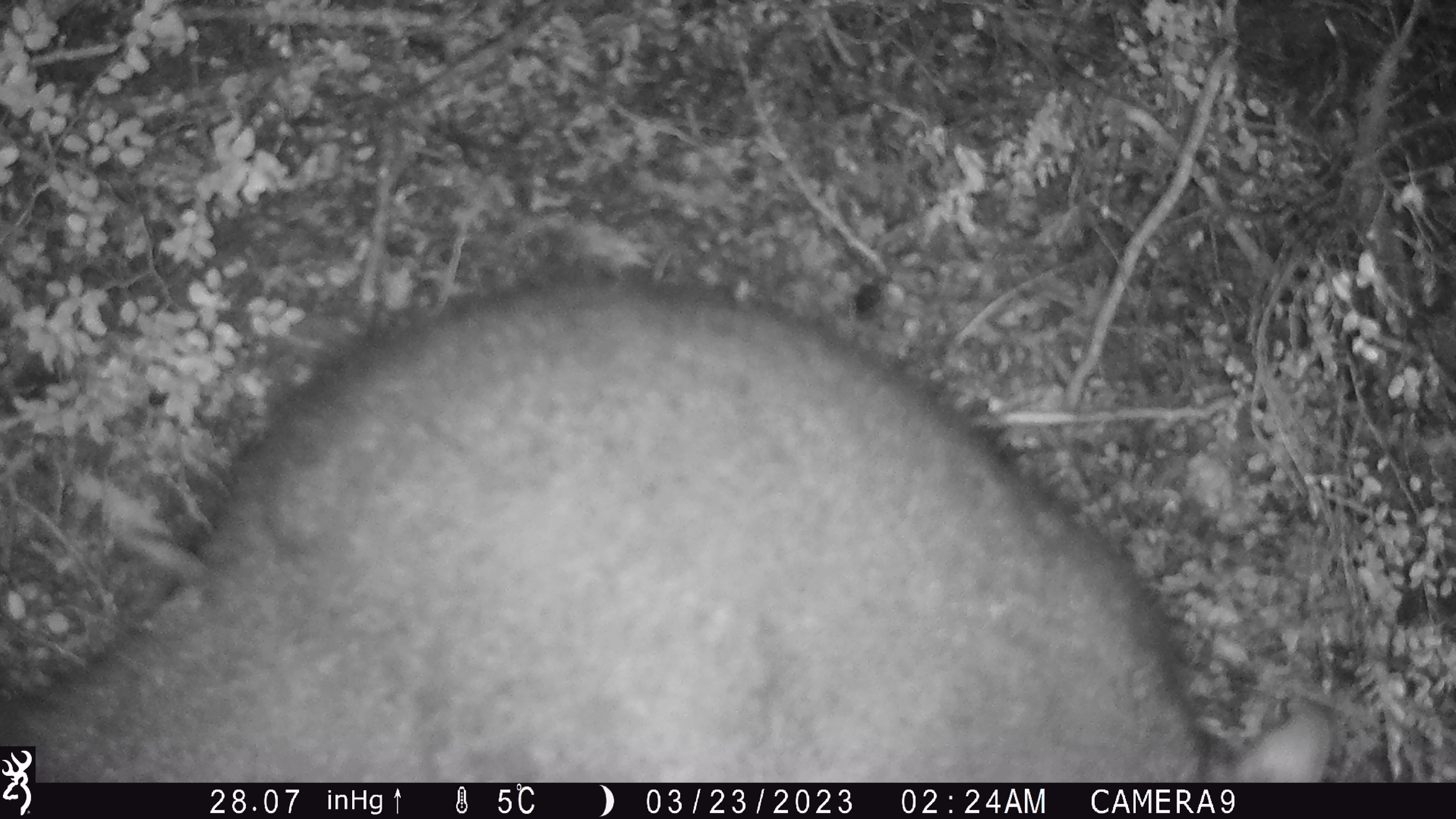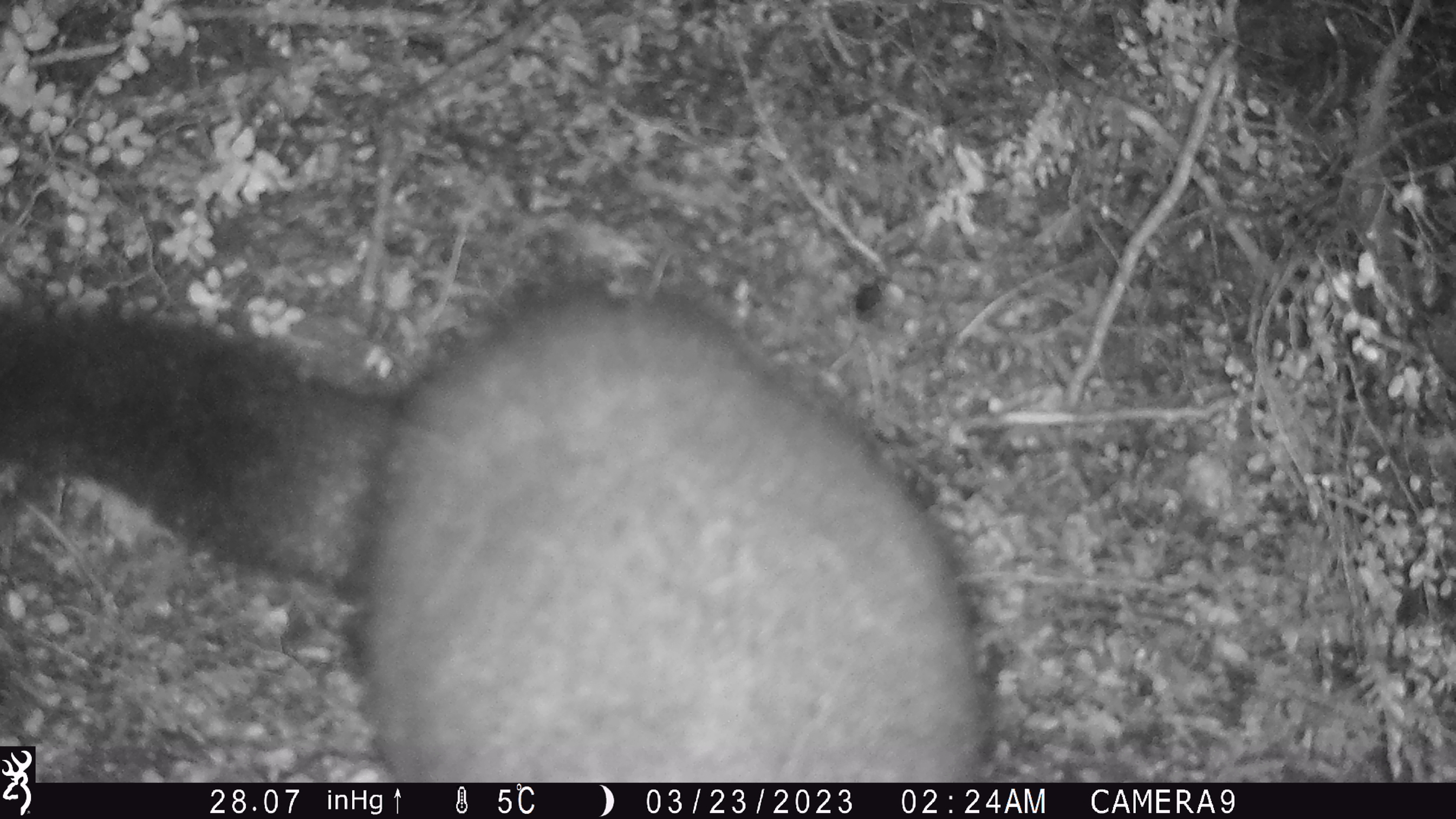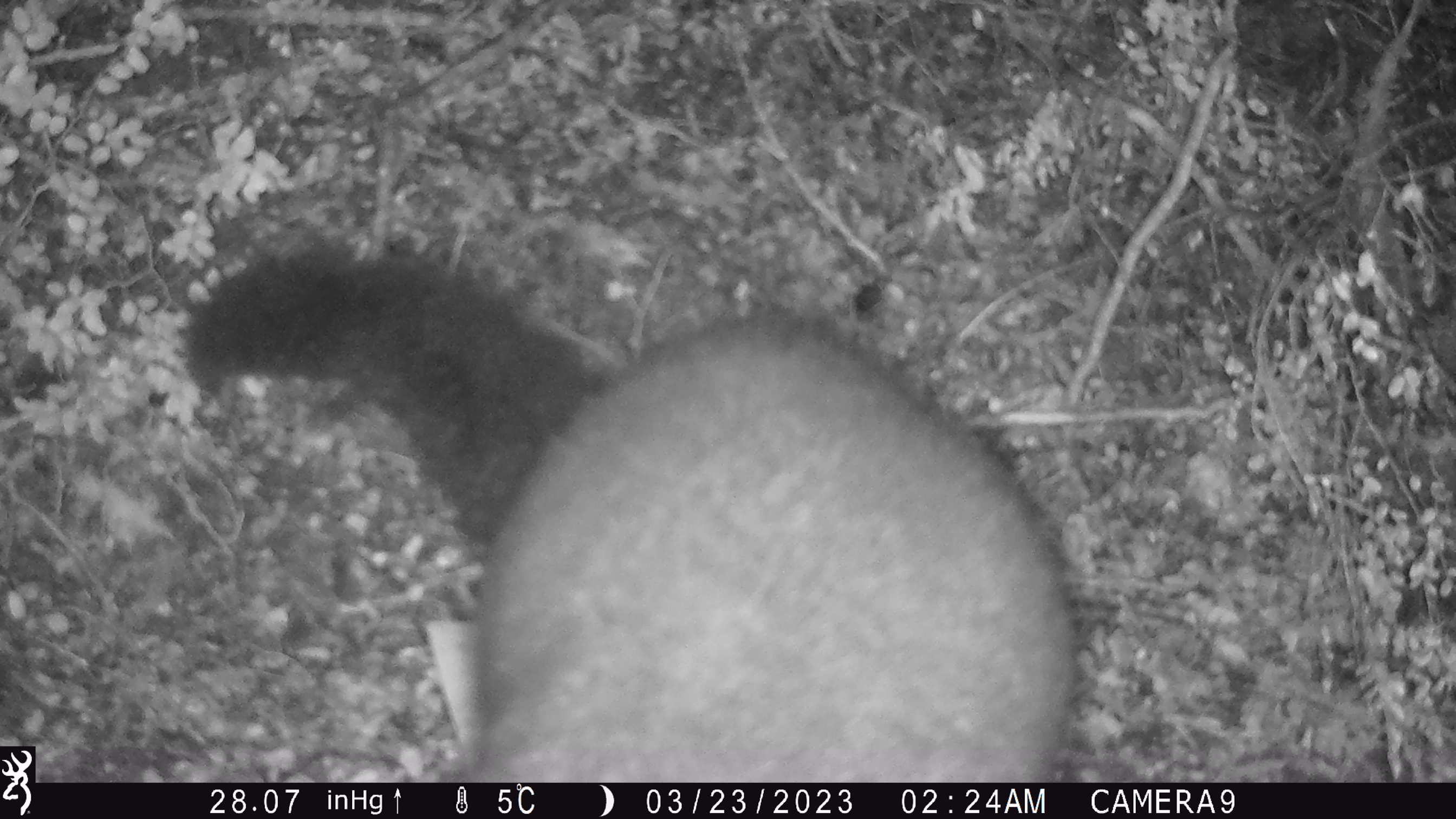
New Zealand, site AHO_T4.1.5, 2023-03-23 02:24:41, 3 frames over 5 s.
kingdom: Animalia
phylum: Chordata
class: Mammalia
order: Carnivora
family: Mustelidae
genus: Mustela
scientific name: Mustela erminea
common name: stoat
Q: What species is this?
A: Stoat (Mustela erminea).